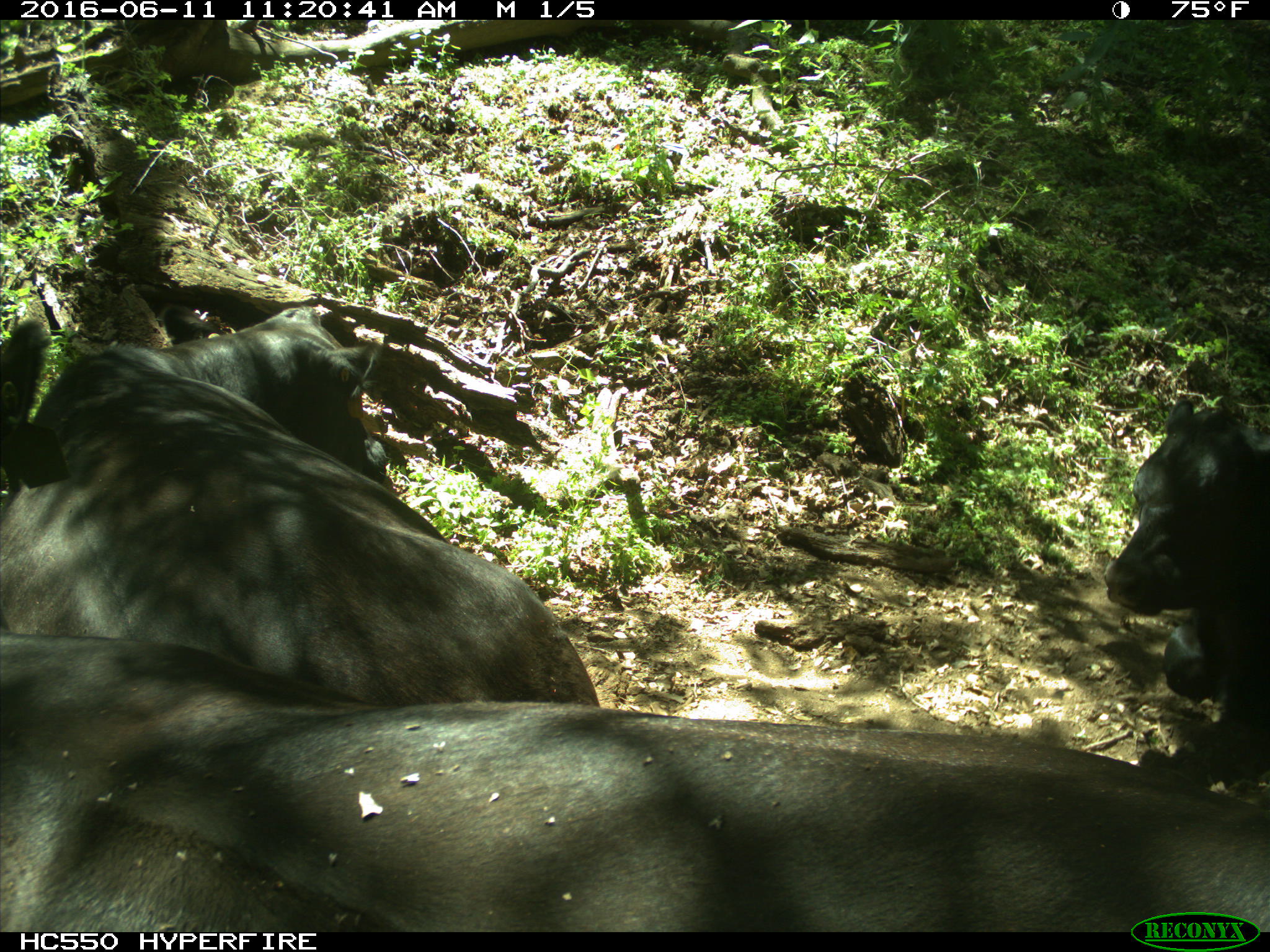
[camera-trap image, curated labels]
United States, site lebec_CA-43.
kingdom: Animalia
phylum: Chordata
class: Mammalia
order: Artiodactyla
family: Bovidae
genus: Bos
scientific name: Bos taurus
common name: domestic cow